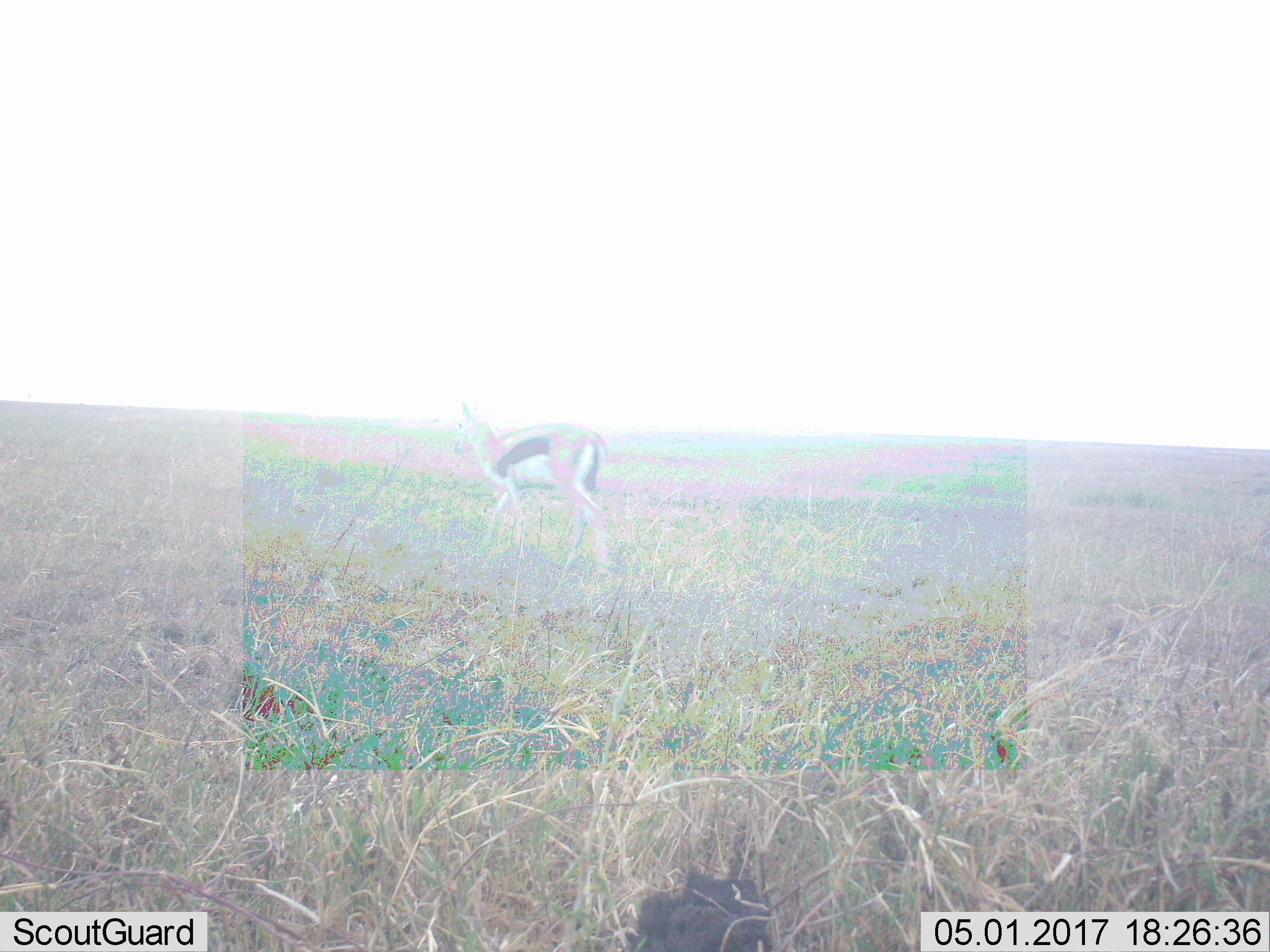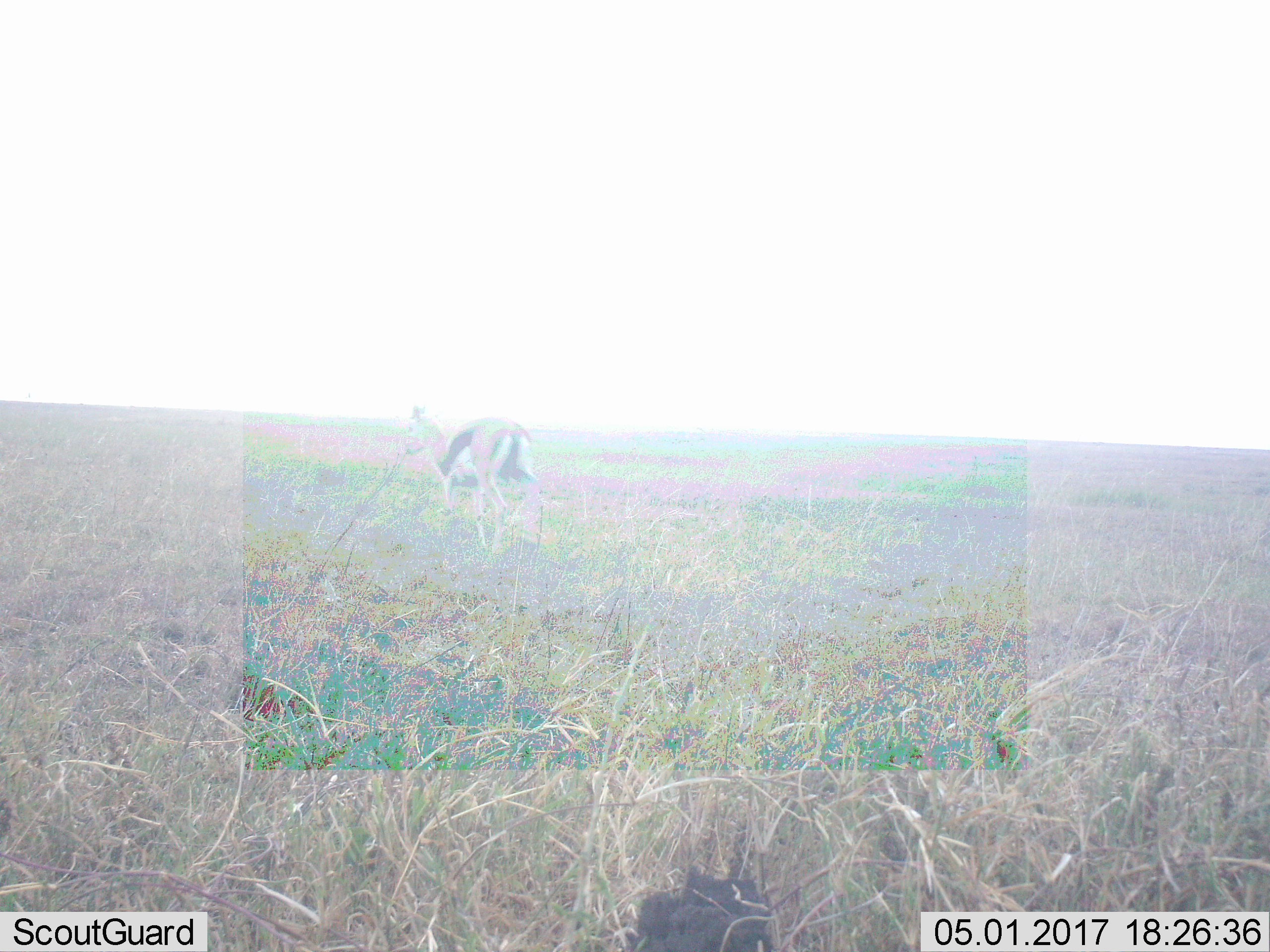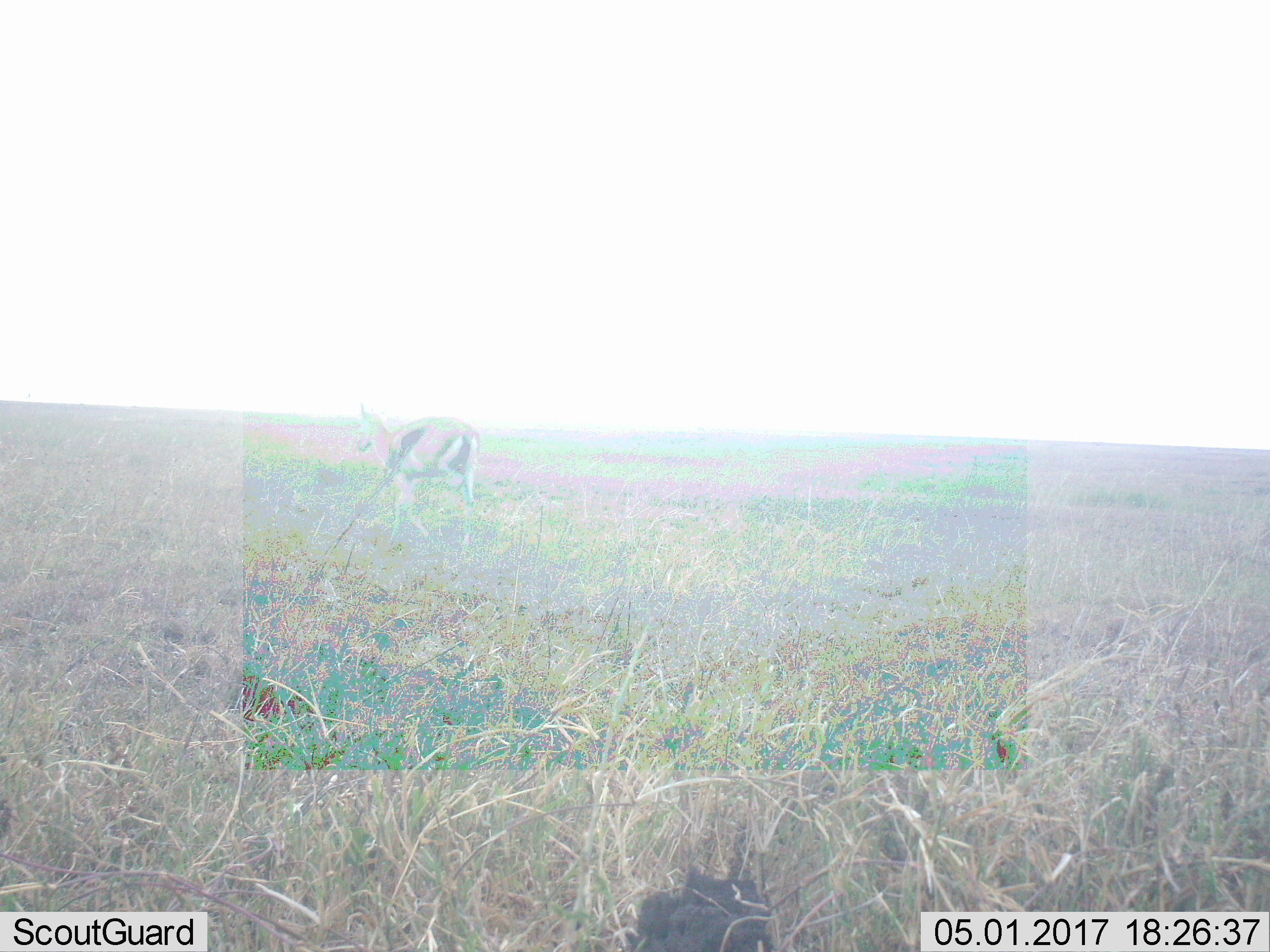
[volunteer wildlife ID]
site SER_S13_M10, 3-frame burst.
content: unidentified animal